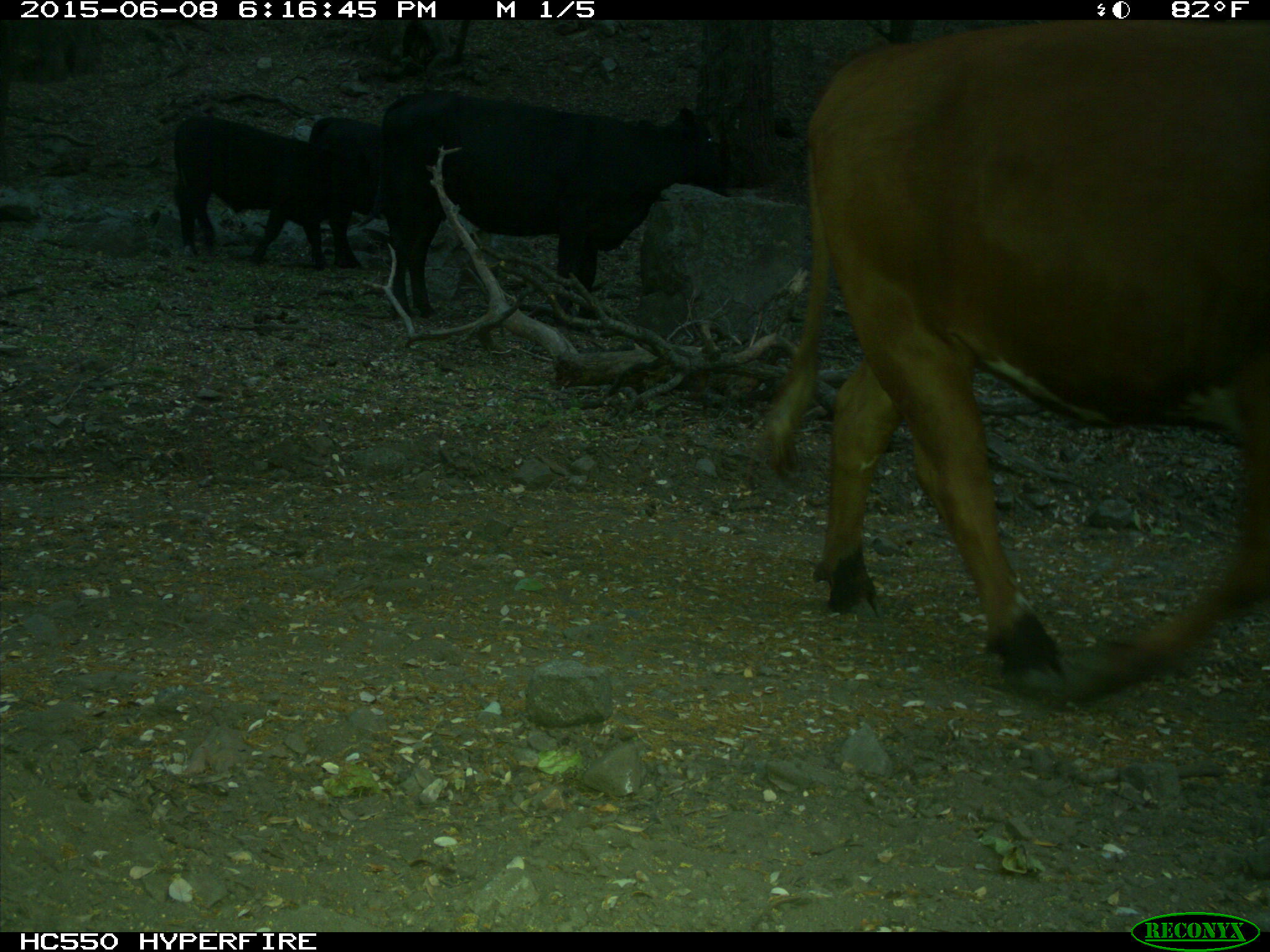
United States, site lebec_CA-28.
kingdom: Animalia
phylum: Chordata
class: Mammalia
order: Artiodactyla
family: Bovidae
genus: Bos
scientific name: Bos taurus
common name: domestic cow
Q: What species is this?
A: Bos taurus (domestic cow).